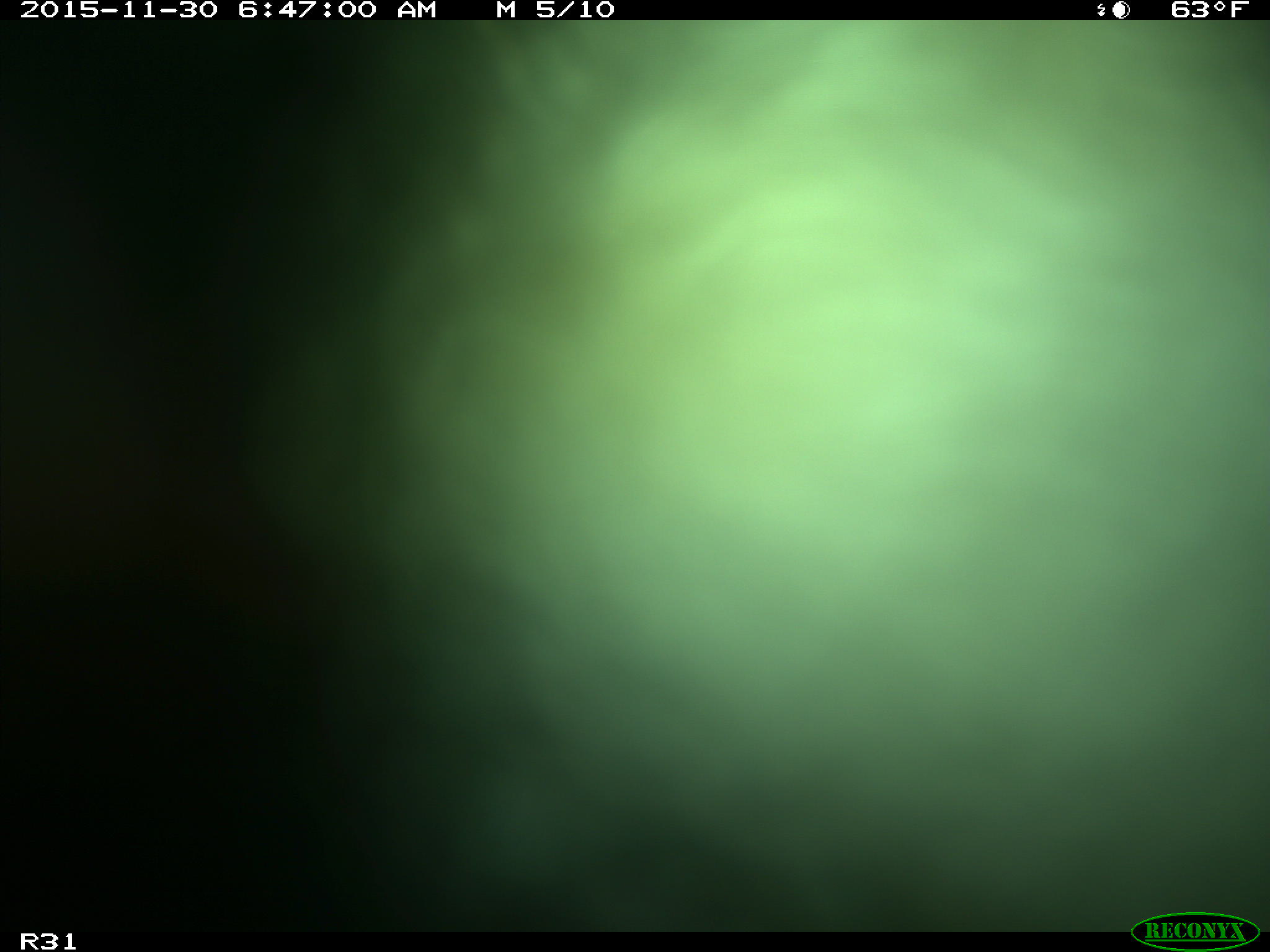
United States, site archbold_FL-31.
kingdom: Animalia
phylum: Chordata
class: Mammalia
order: Artiodactyla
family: Bovidae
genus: Bos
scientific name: Bos taurus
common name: domestic cow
Bos taurus (domestic cow).